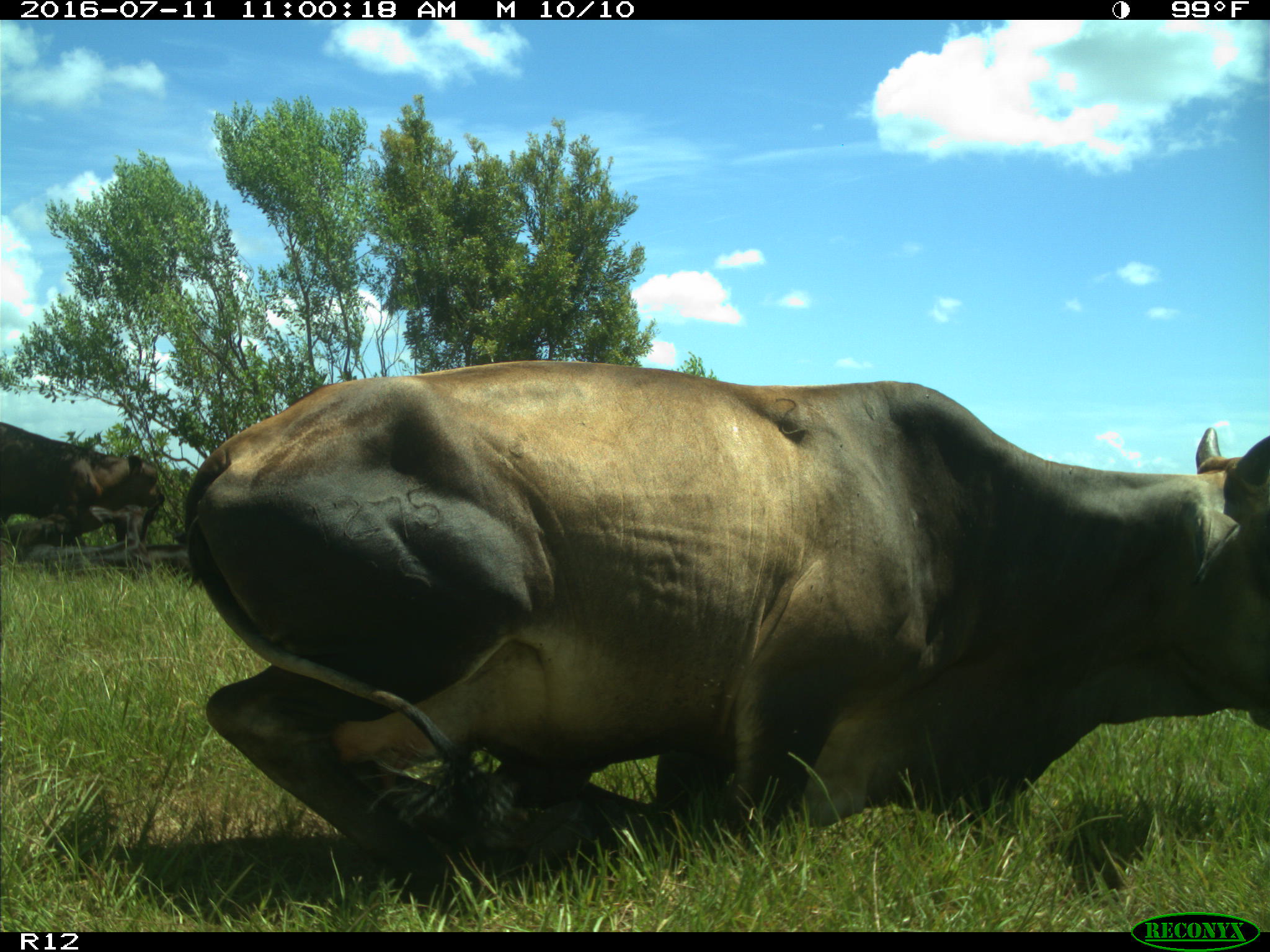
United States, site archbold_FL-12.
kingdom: Animalia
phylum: Chordata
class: Mammalia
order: Artiodactyla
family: Bovidae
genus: Bos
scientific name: Bos taurus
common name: domestic cow